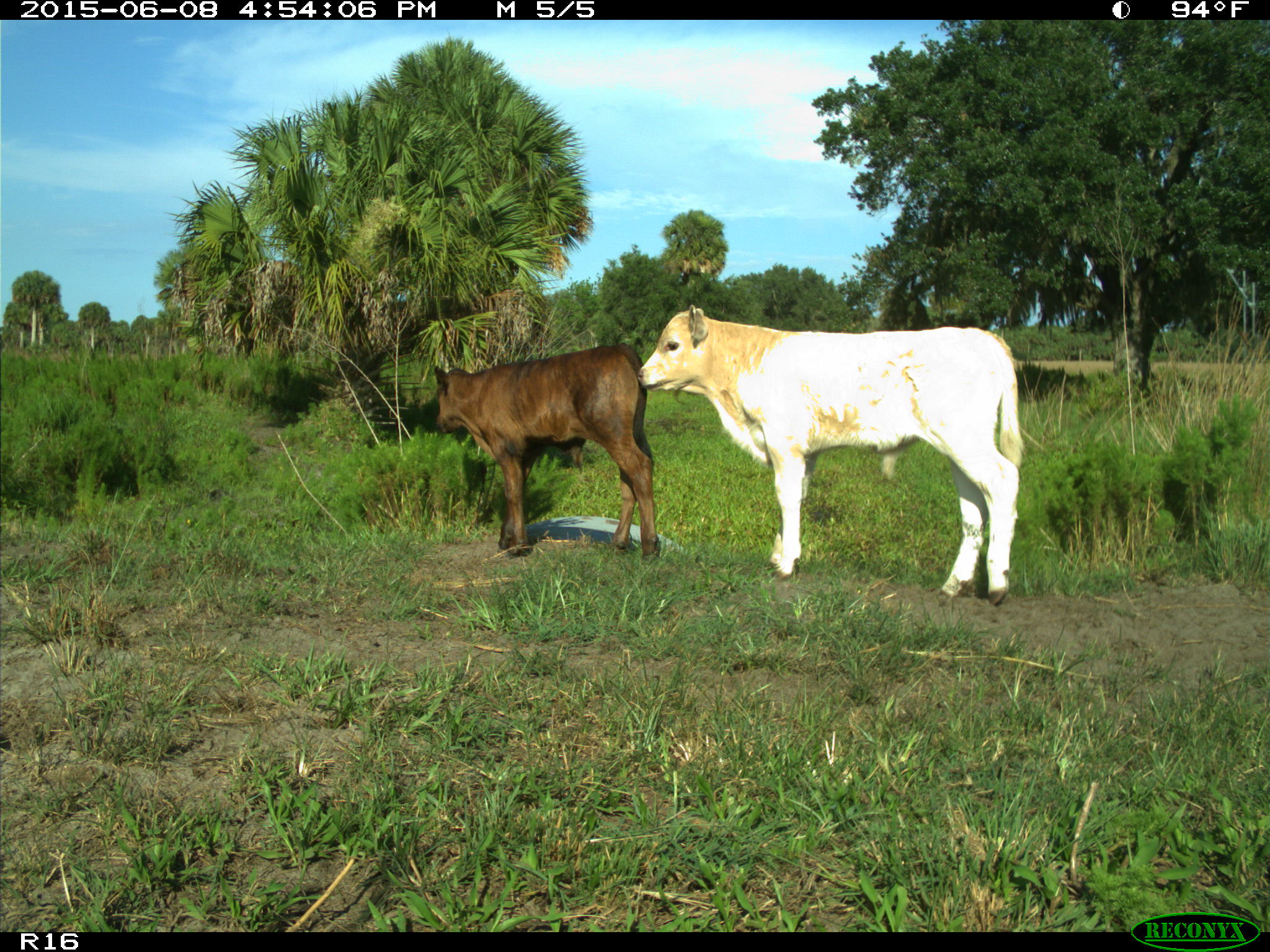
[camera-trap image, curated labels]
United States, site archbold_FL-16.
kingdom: Animalia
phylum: Chordata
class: Mammalia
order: Artiodactyla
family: Bovidae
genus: Bos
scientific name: Bos taurus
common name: domestic cow